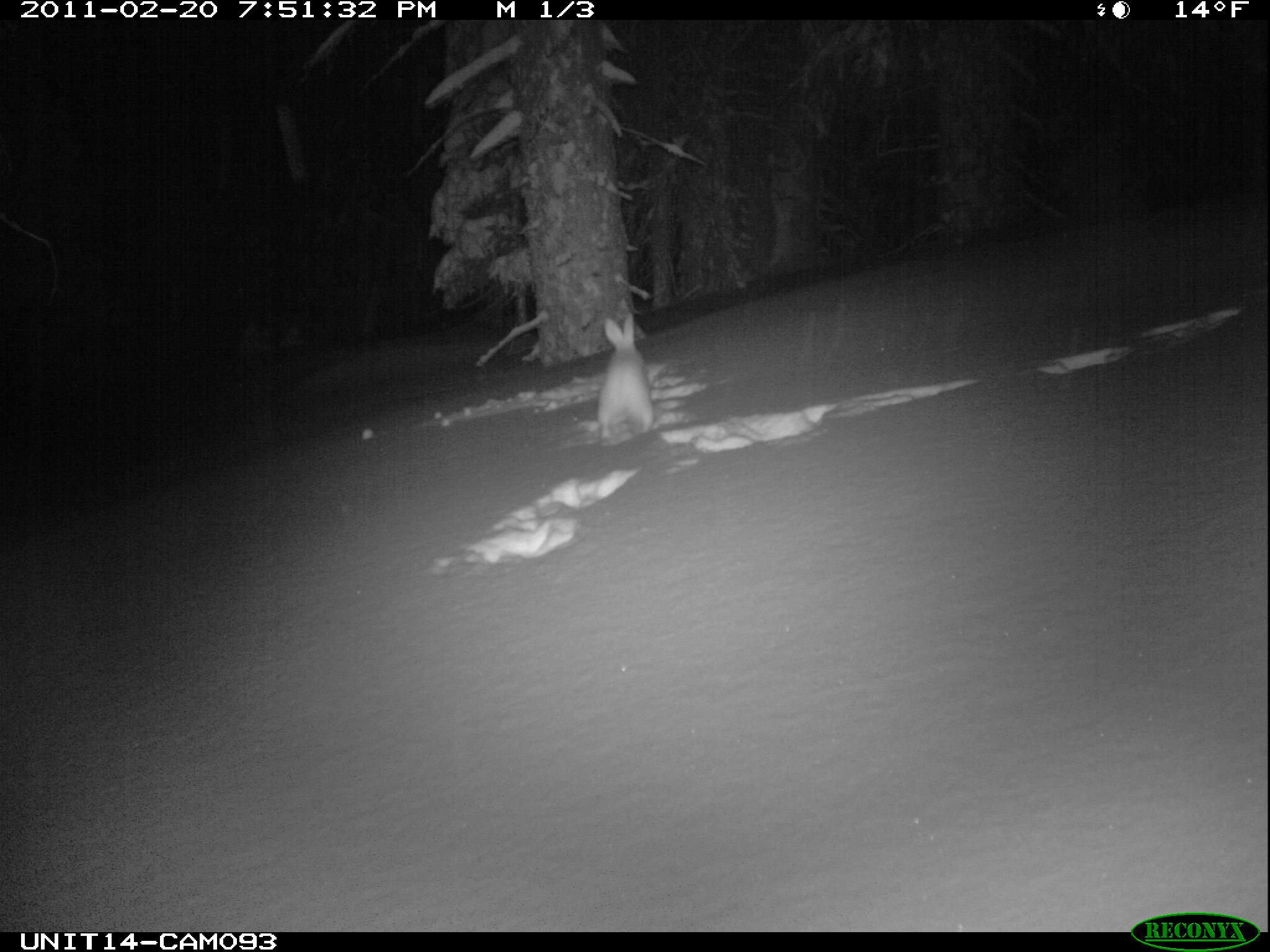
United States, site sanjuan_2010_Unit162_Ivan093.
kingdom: Animalia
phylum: Chordata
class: Mammalia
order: Lagomorpha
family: Leporidae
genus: Lepus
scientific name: Lepus americanus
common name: snowshoe hare